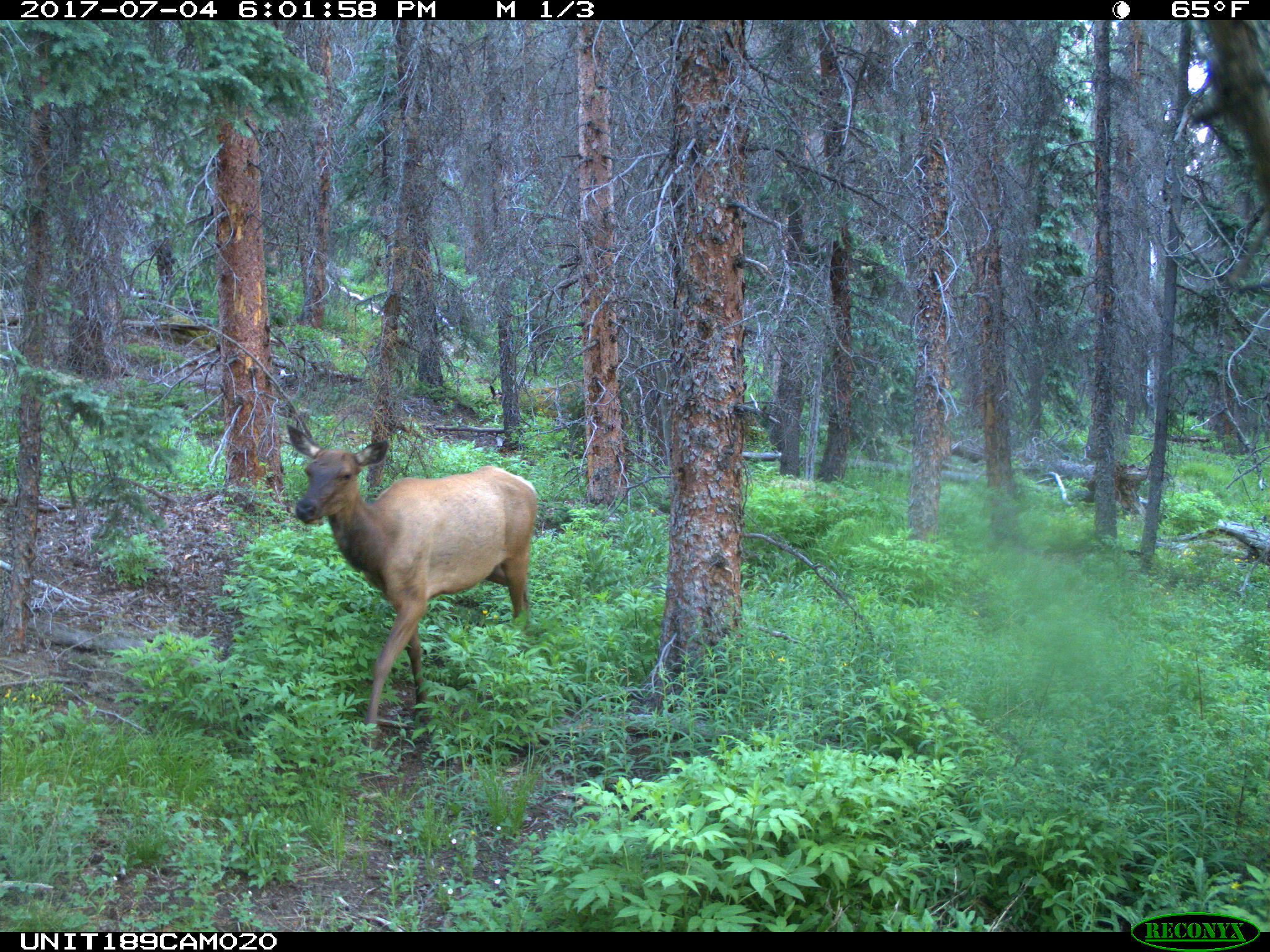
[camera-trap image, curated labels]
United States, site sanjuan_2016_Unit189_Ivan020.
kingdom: Animalia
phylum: Chordata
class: Mammalia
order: Artiodactyla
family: Cervidae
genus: Cervus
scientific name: Cervus elaphus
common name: red deer